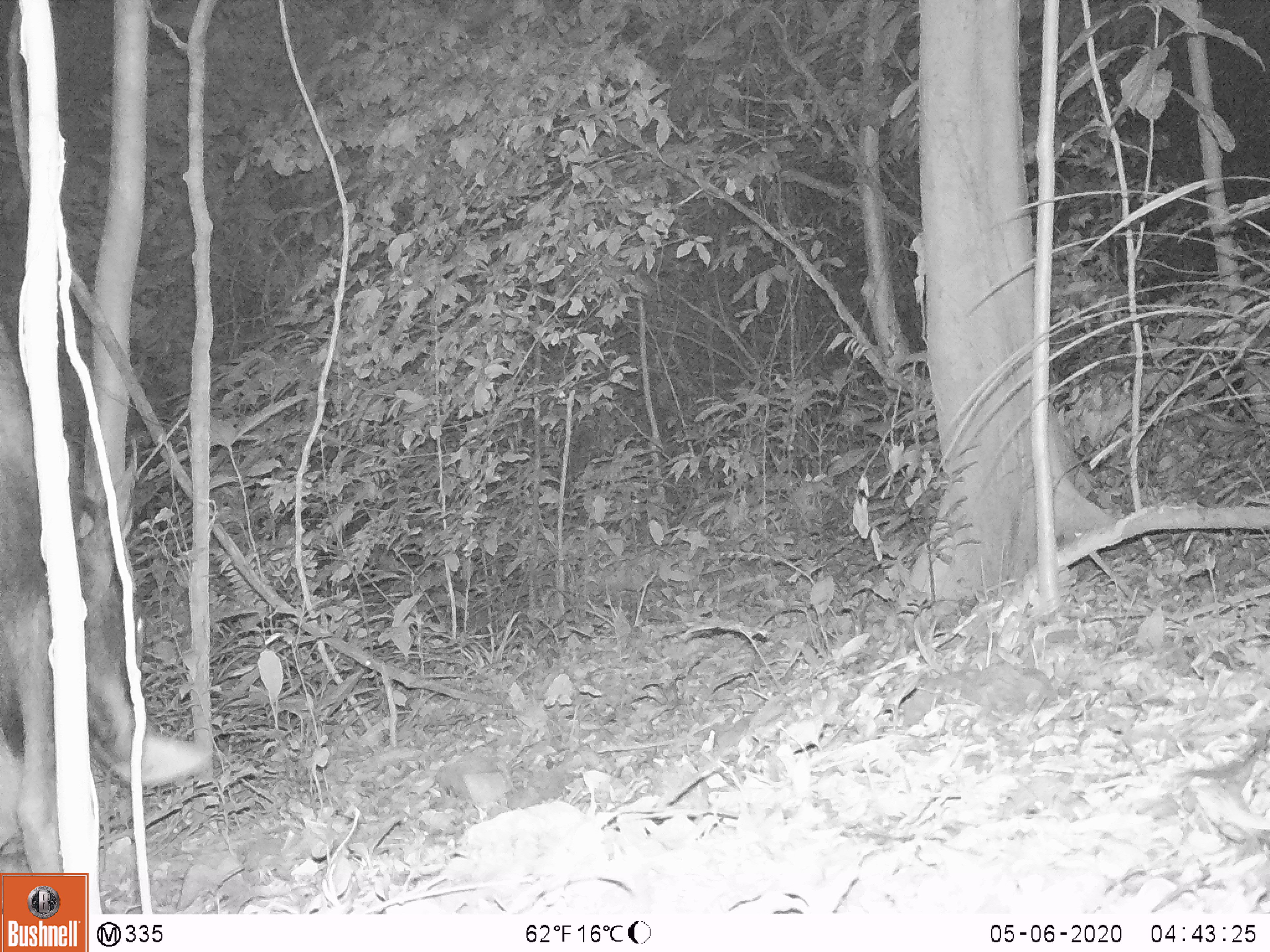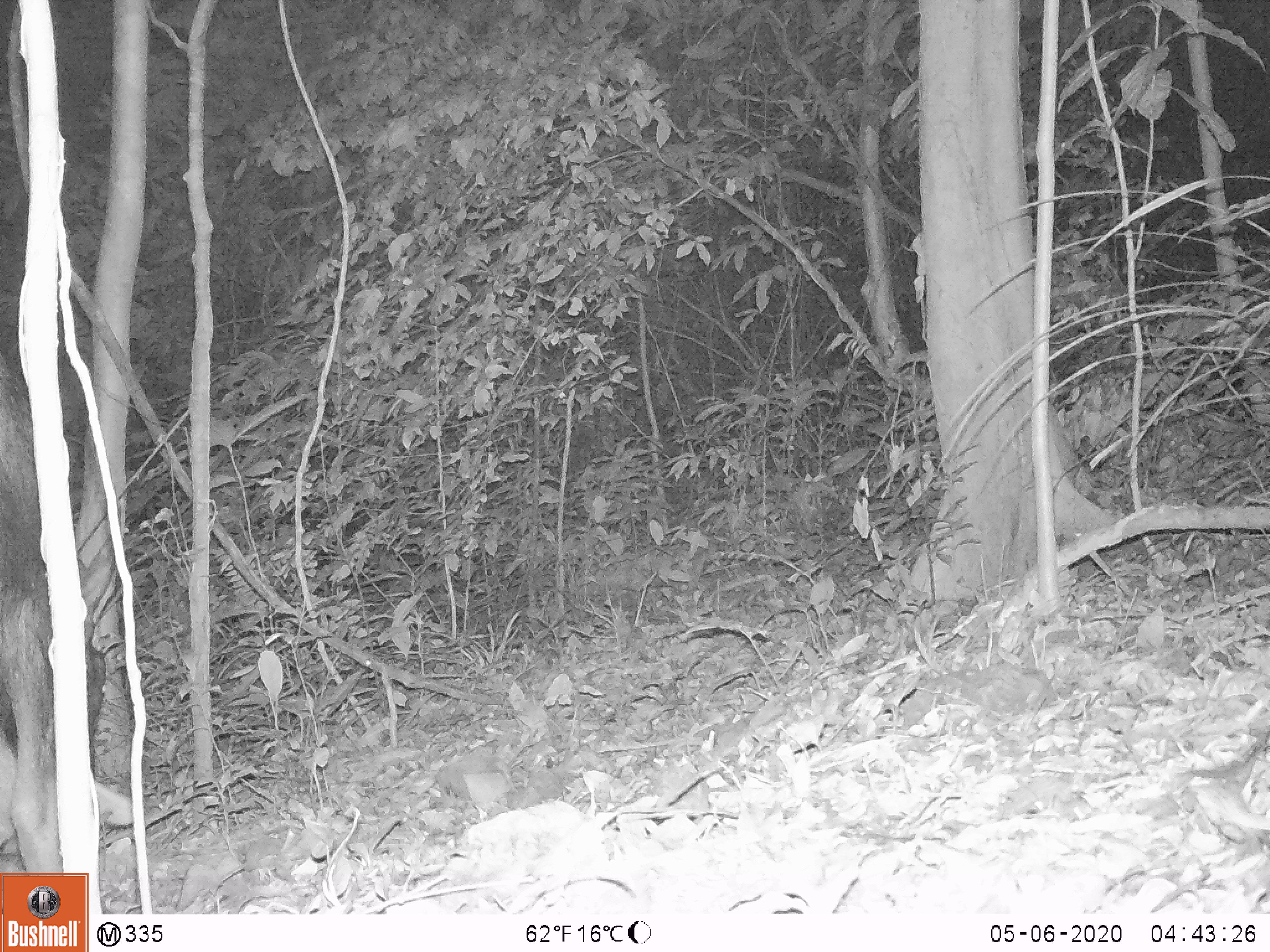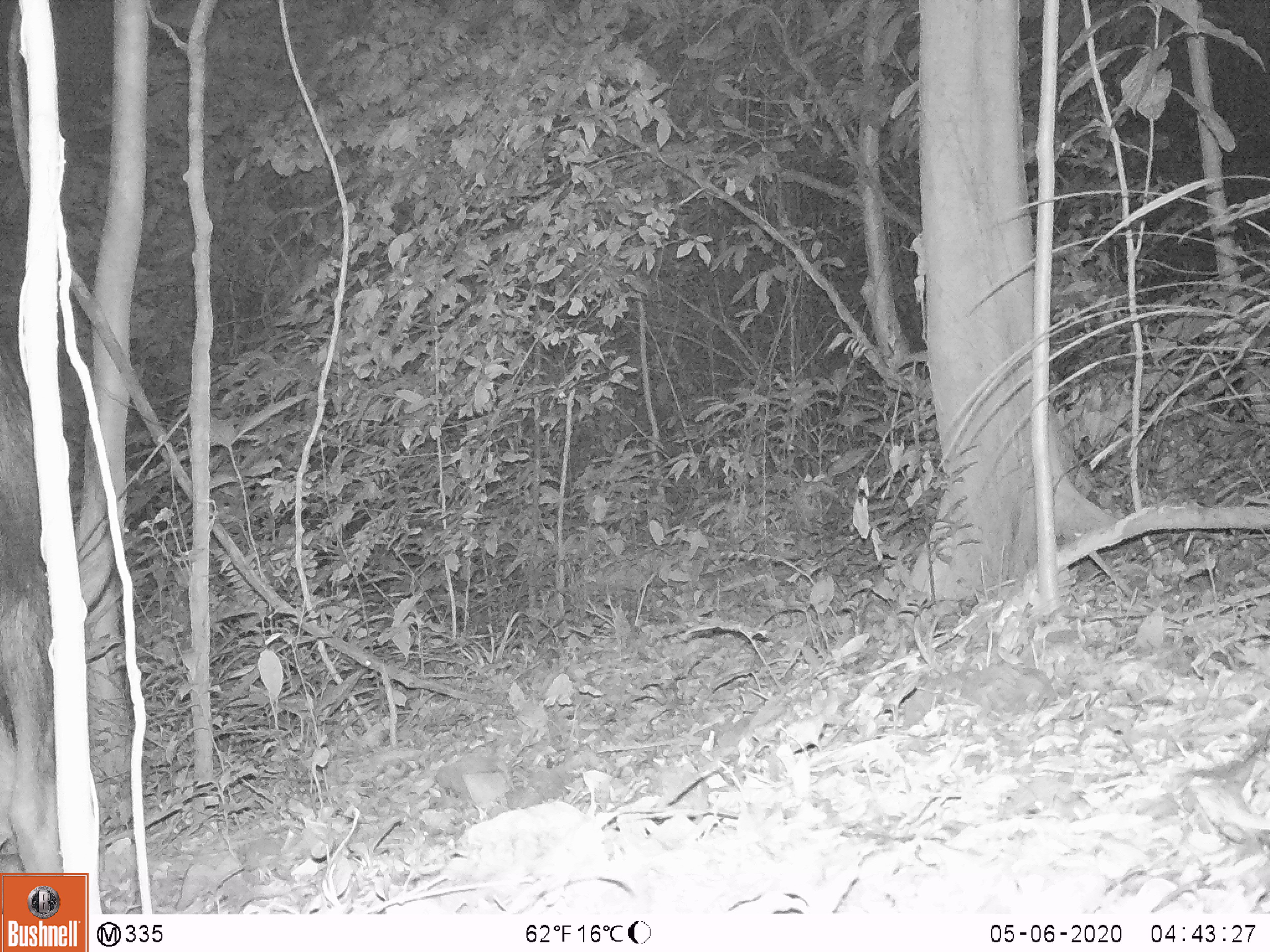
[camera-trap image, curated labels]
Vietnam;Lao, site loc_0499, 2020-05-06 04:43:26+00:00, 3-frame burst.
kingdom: Animalia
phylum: Chordata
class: Mammalia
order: Artiodactyla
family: Bovidae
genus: Capricornis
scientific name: Capricornis sumatraensis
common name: chinese serow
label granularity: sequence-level